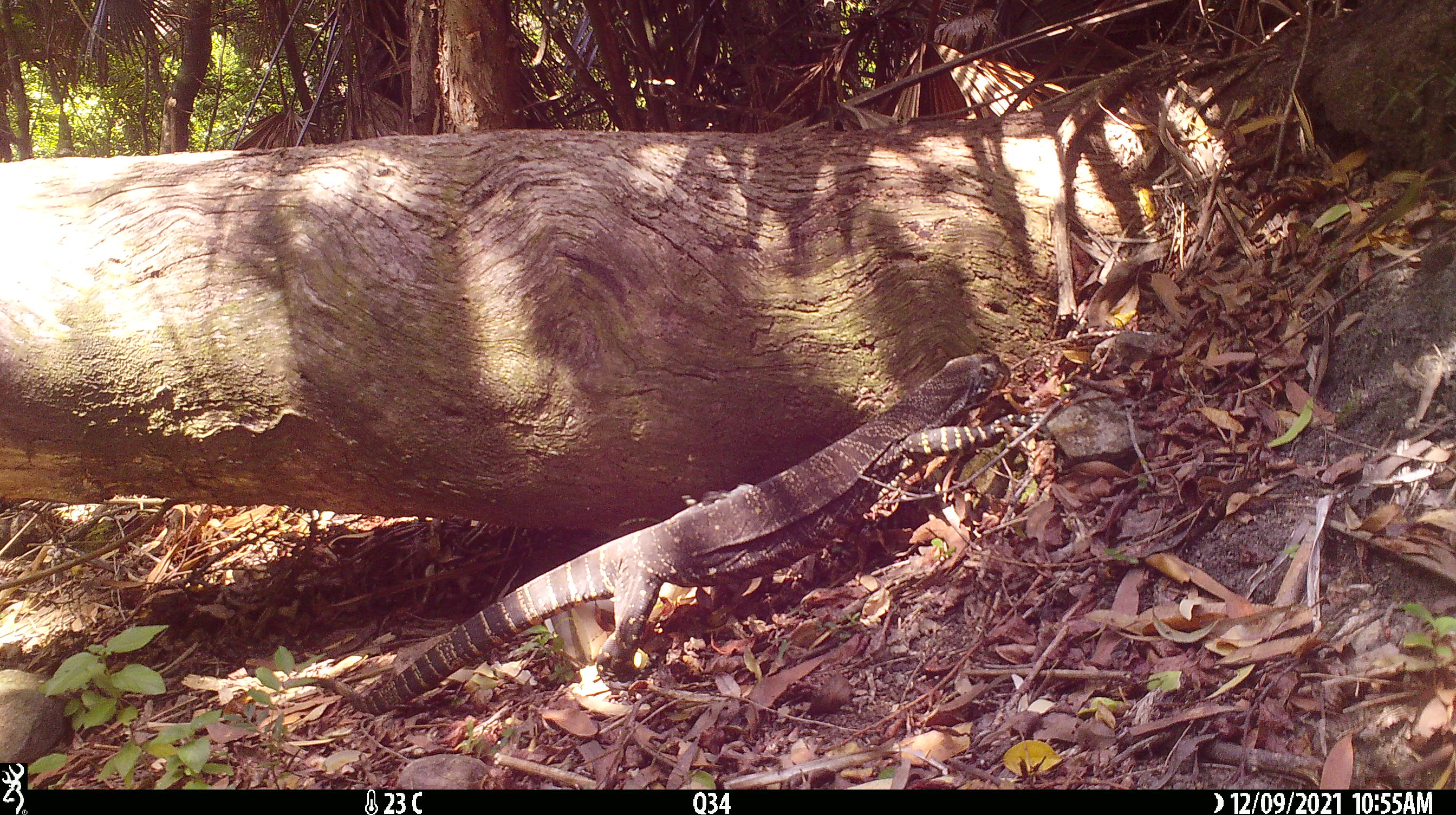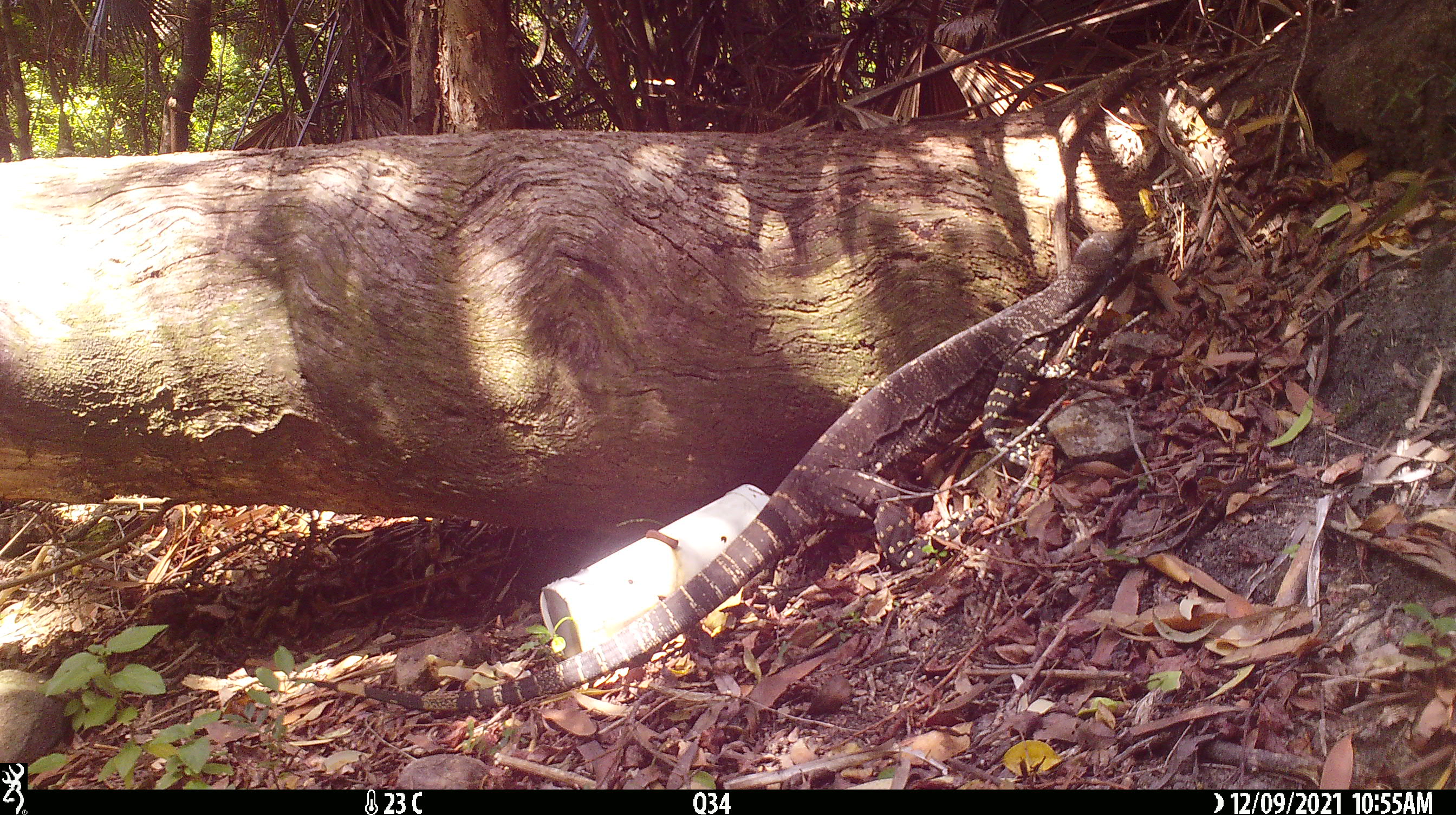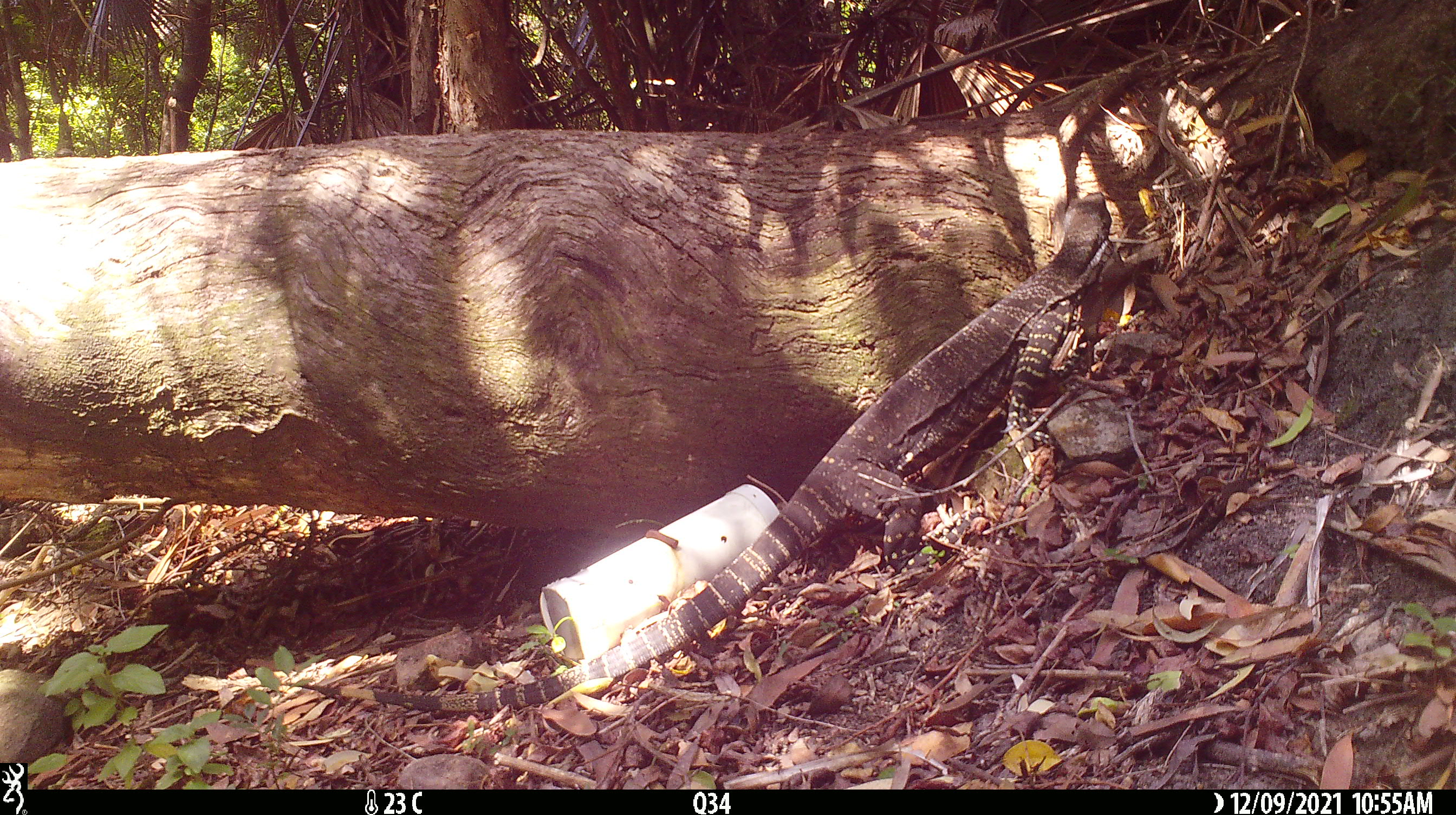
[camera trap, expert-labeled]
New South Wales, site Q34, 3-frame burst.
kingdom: Animalia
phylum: Chordata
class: Reptilia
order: Squamata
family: Varanidae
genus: Varanus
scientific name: Varanus varius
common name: lace monitor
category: goanna